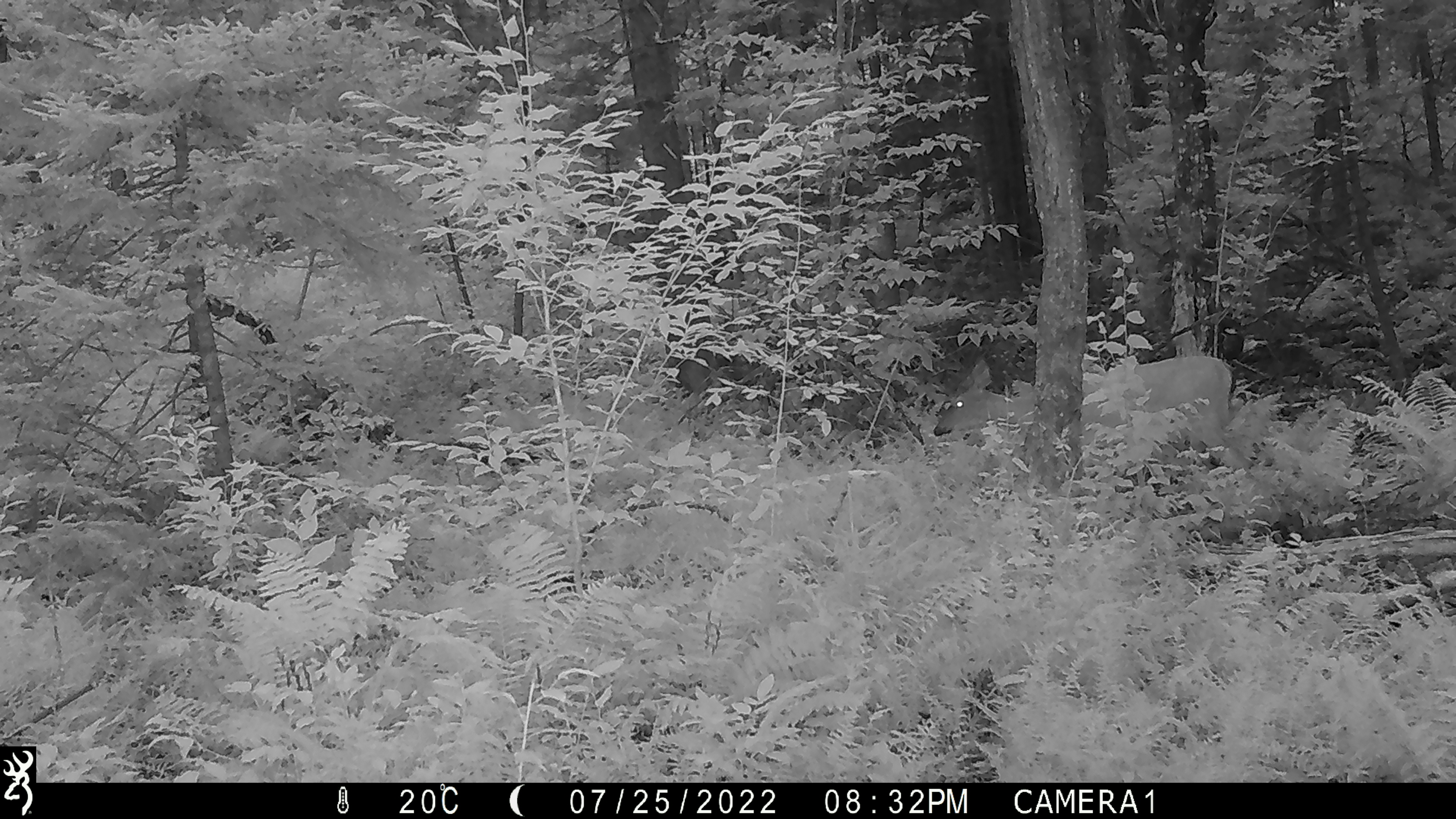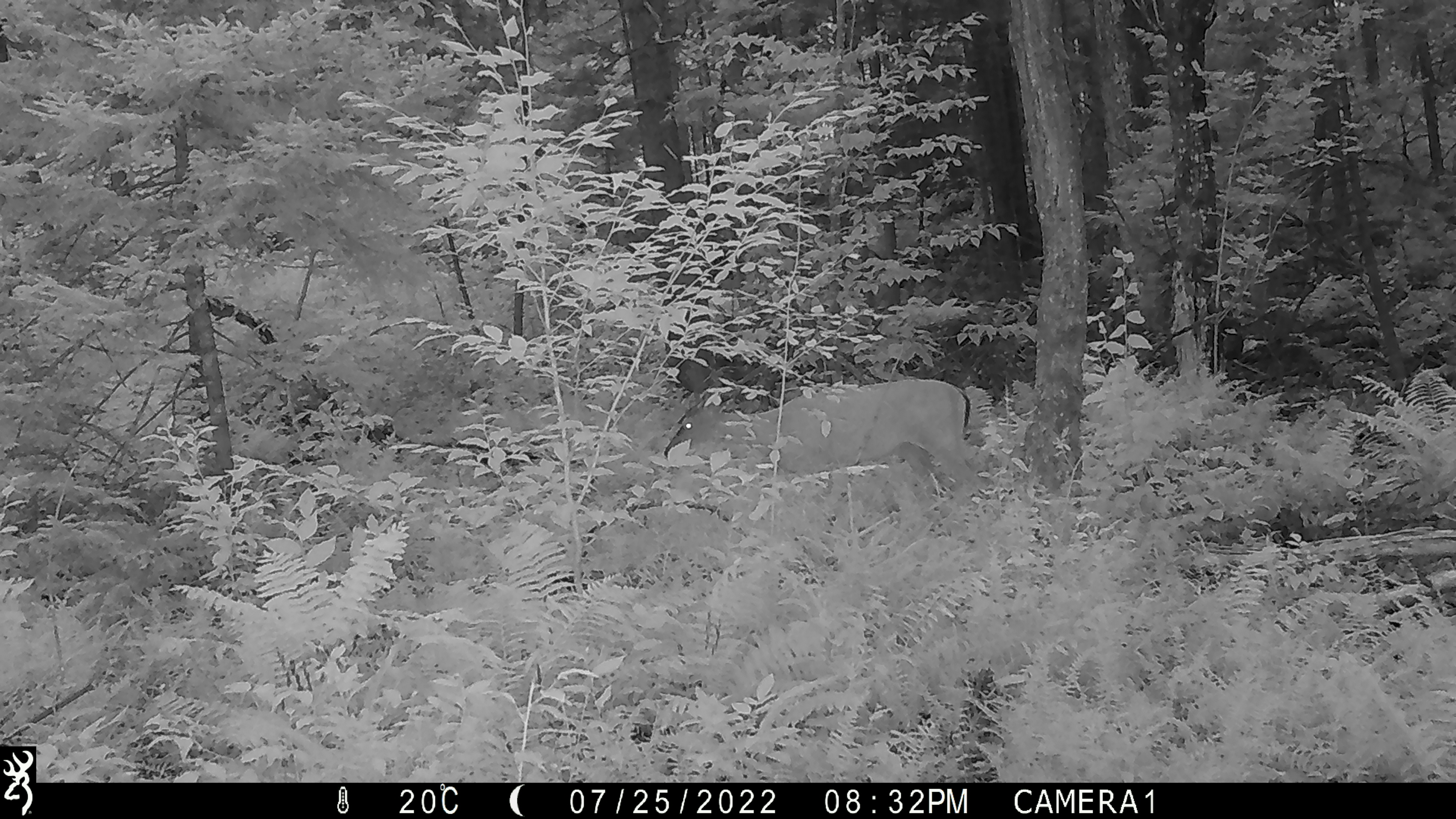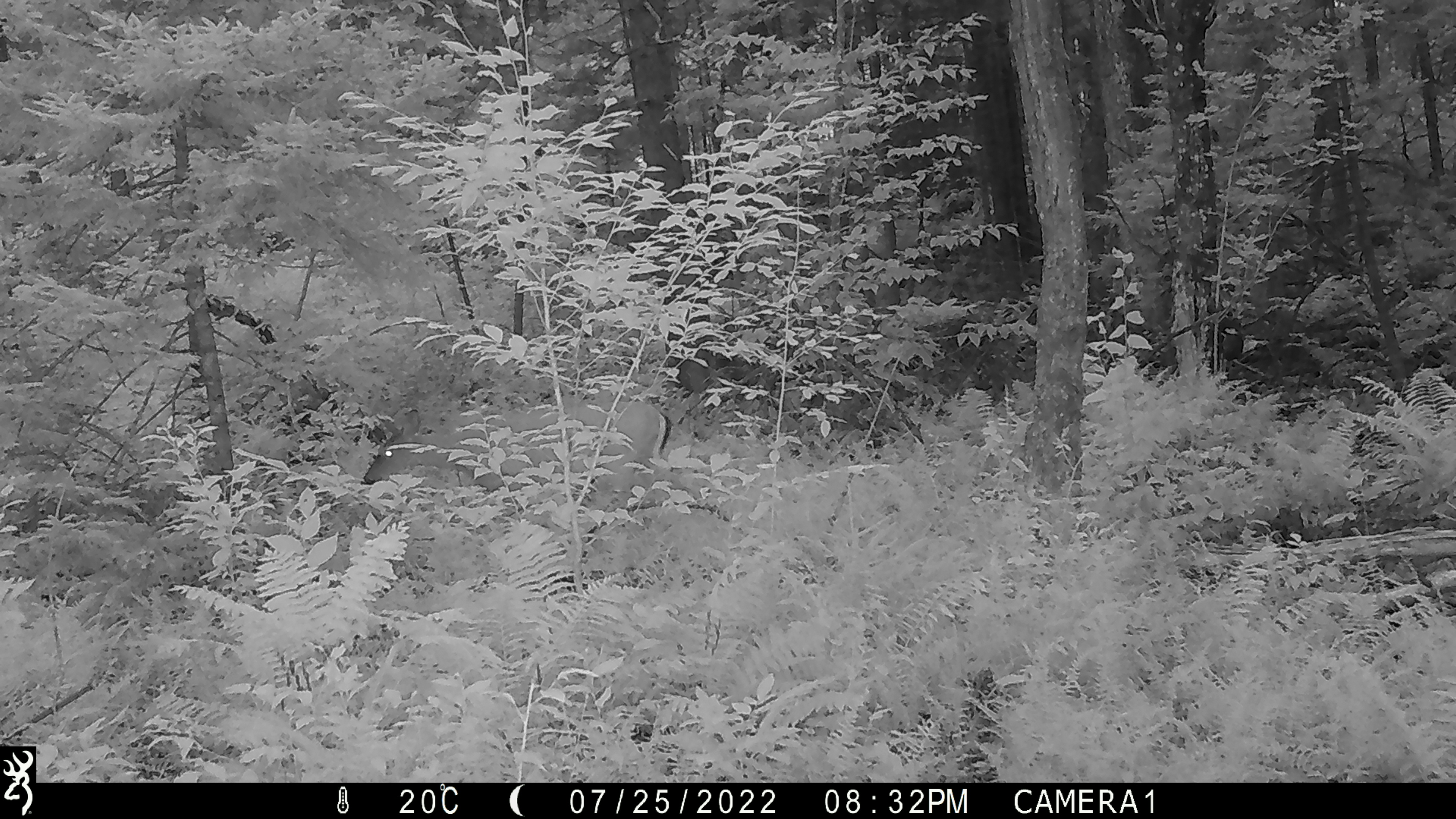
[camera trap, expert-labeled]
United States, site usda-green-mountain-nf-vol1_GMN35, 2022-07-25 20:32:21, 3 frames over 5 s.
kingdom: Animalia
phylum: Chordata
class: Mammalia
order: Artiodactyla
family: Cervidae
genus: Odocoileus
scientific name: Odocoileus virginianus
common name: white-tailed deer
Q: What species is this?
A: White-tailed deer (Odocoileus virginianus).